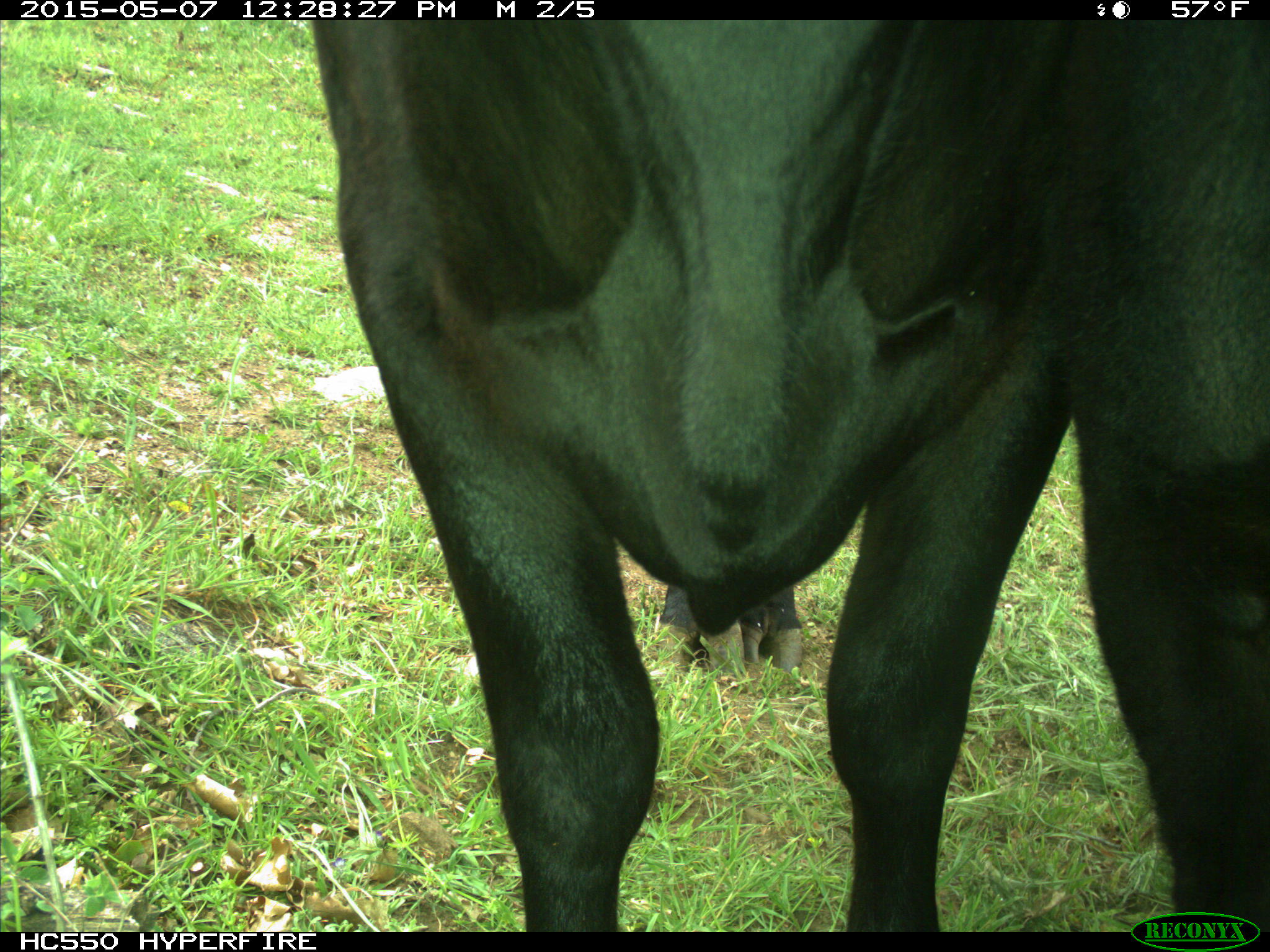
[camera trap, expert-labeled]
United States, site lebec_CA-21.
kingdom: Animalia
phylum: Chordata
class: Mammalia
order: Artiodactyla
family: Bovidae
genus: Bos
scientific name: Bos taurus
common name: domestic cow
Bos taurus (domestic cow).